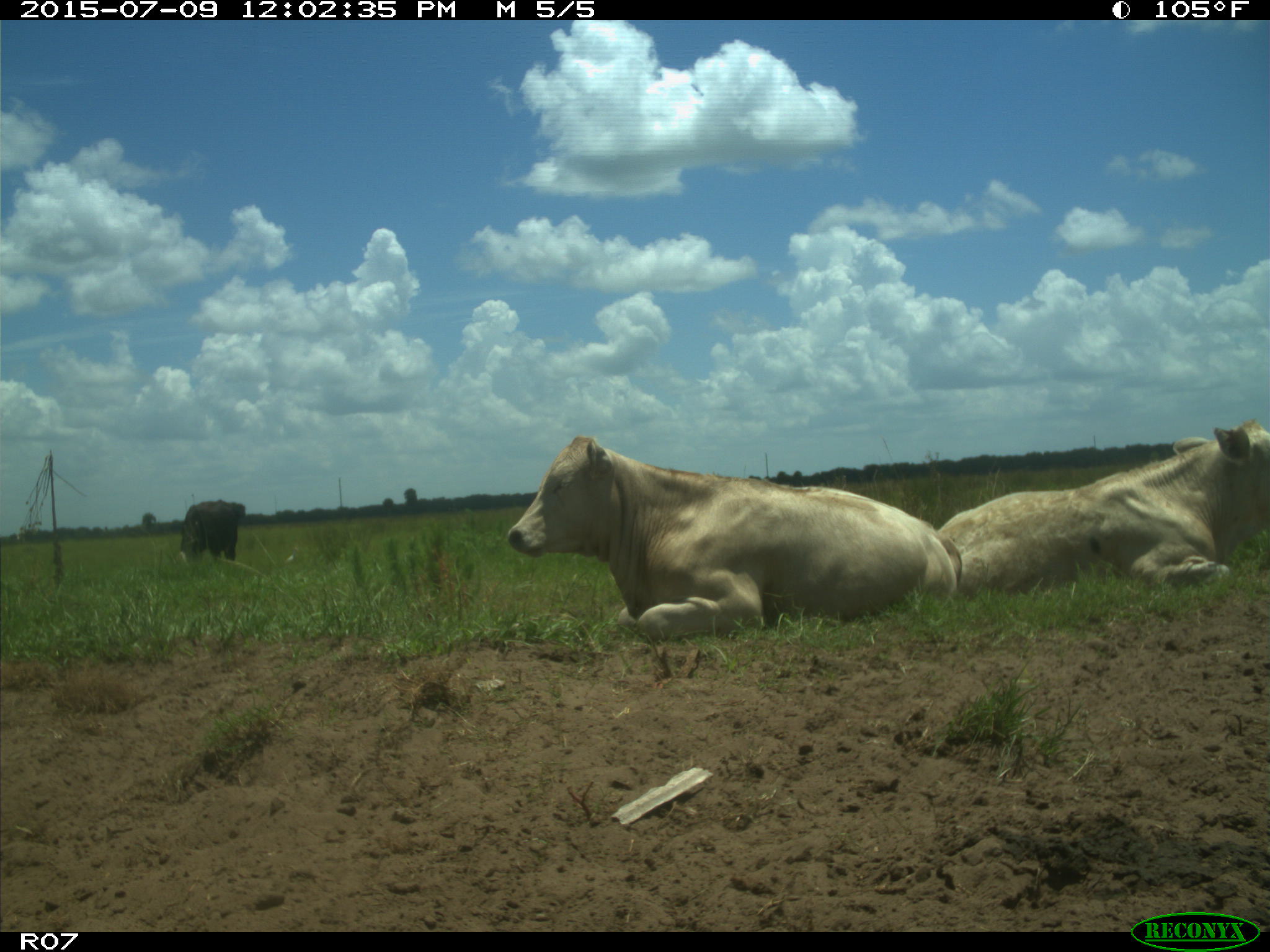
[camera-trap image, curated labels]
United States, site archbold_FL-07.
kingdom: Animalia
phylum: Chordata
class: Mammalia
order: Artiodactyla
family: Bovidae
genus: Bos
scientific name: Bos taurus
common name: domestic cow